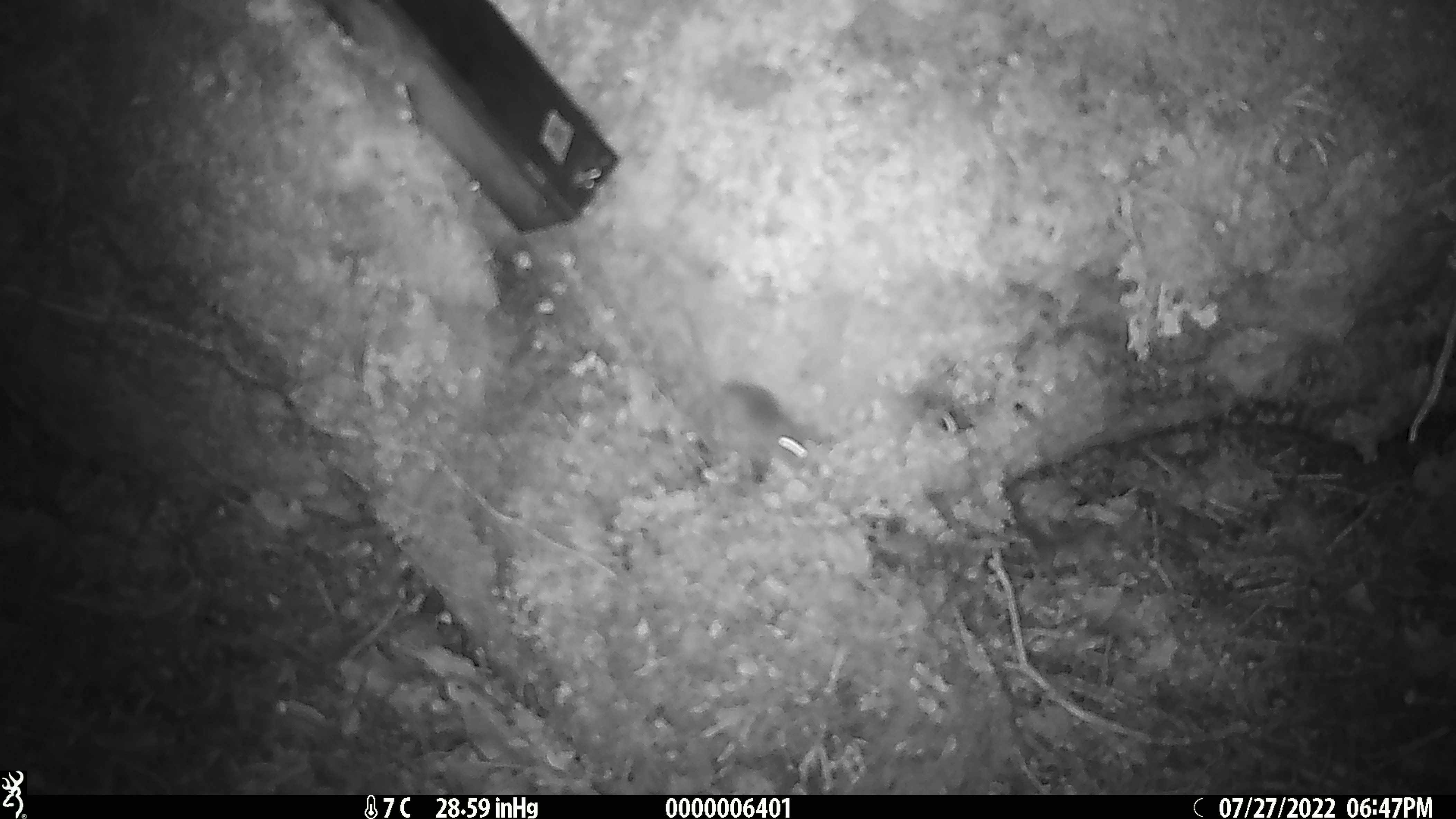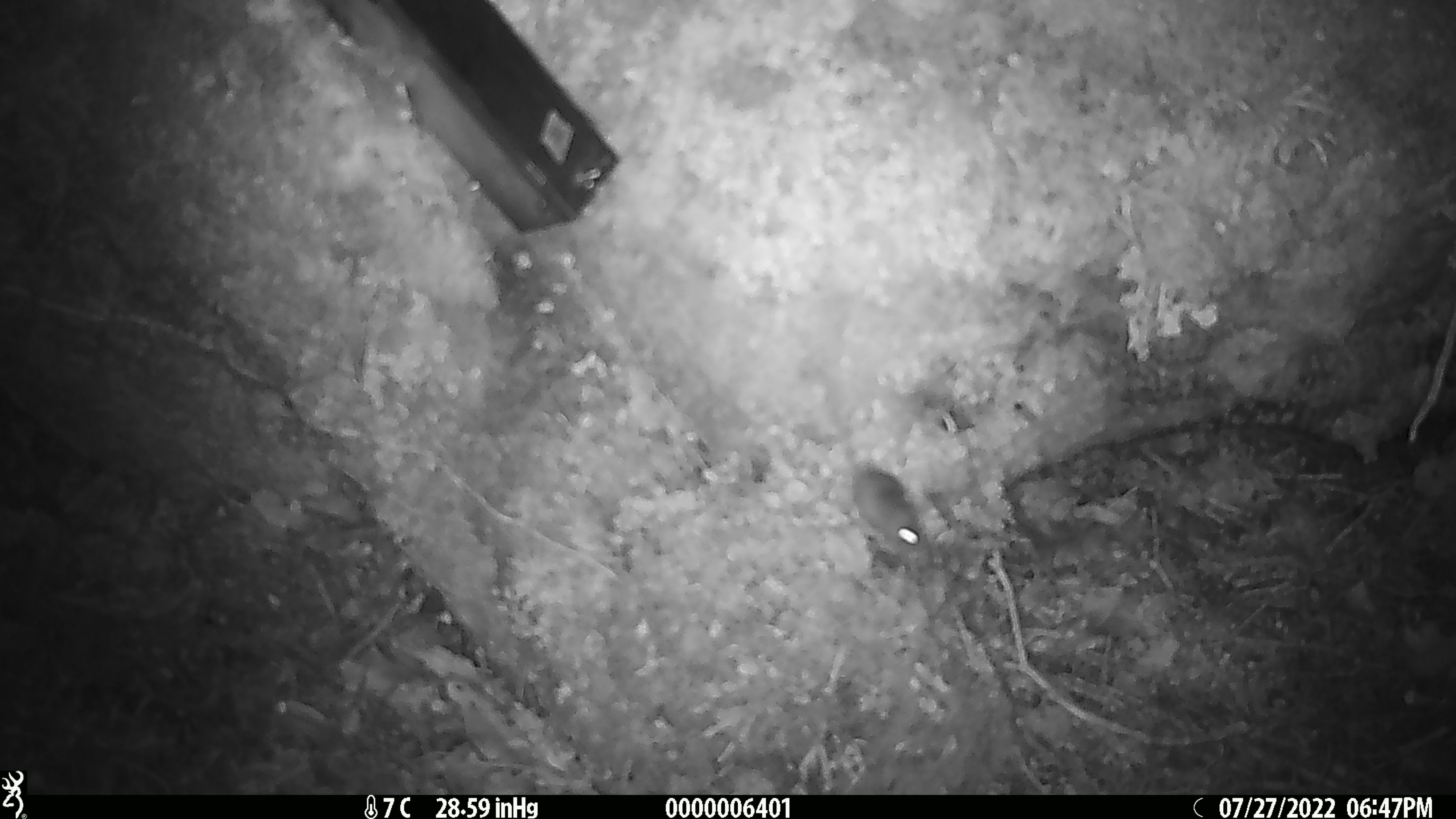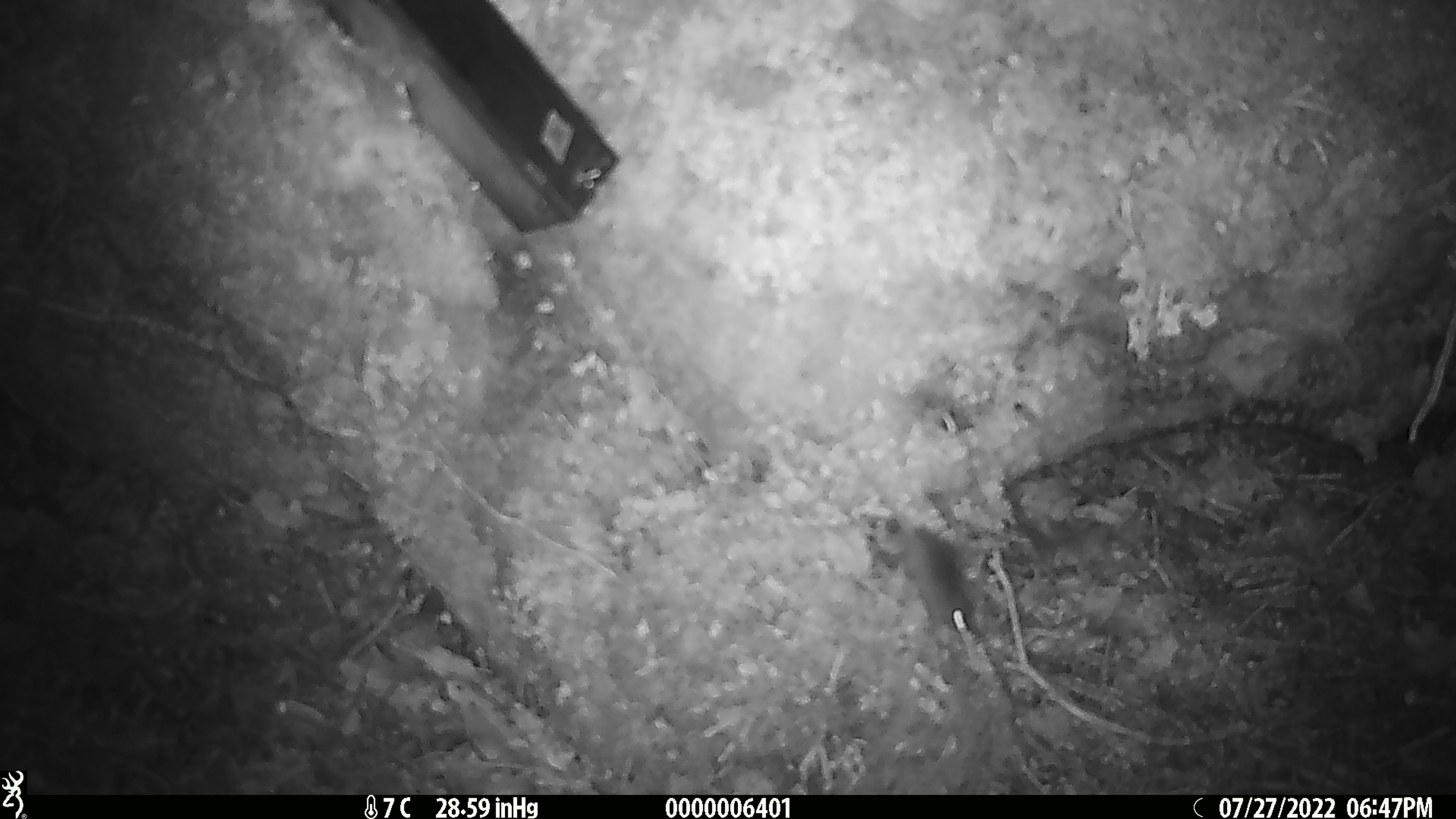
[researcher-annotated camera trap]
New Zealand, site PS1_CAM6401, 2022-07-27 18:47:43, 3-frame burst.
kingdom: Animalia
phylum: Chordata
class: Mammalia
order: Rodentia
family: Muridae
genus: Mus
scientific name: Mus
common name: mouse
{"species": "mouse (Mus)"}